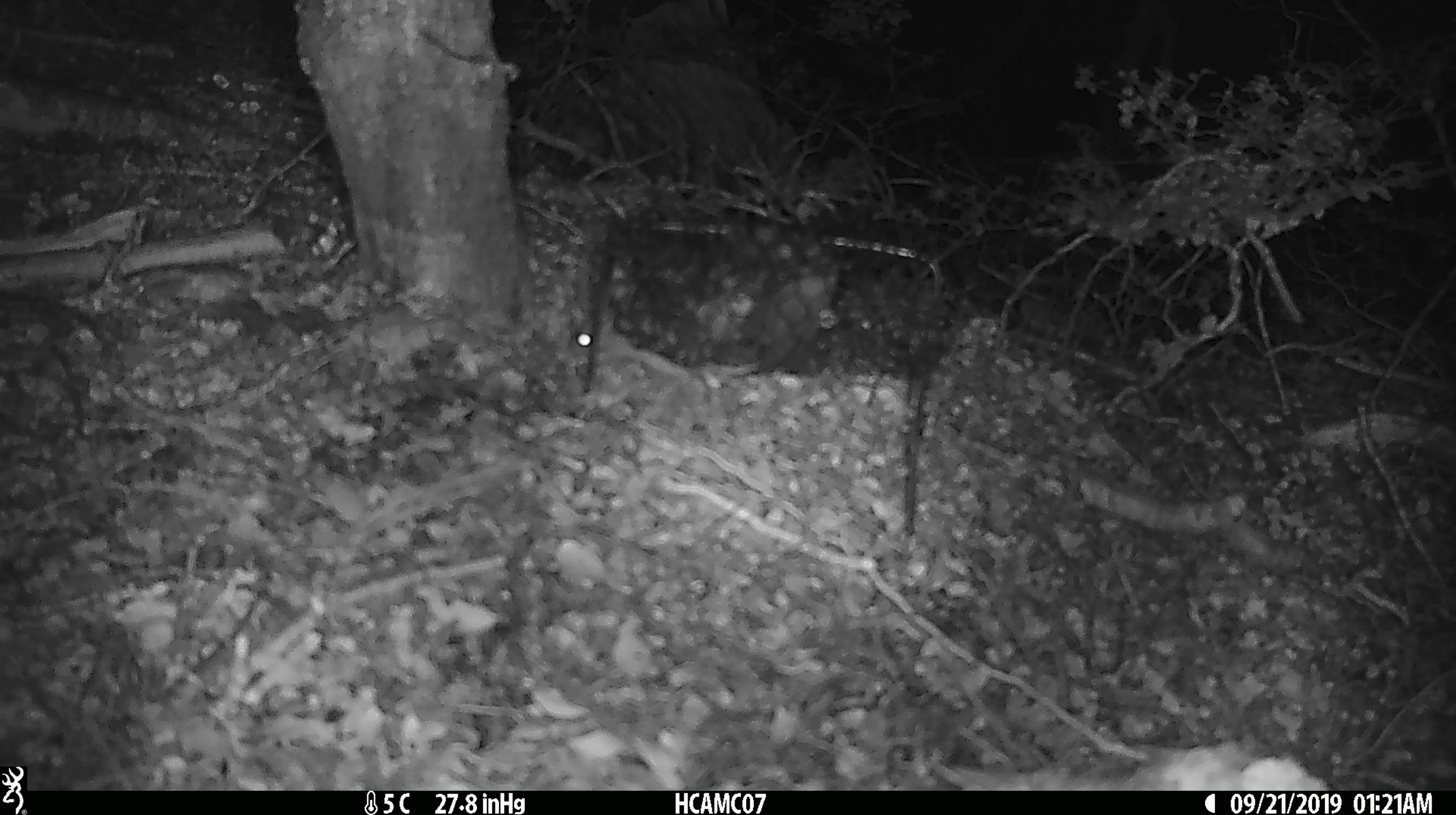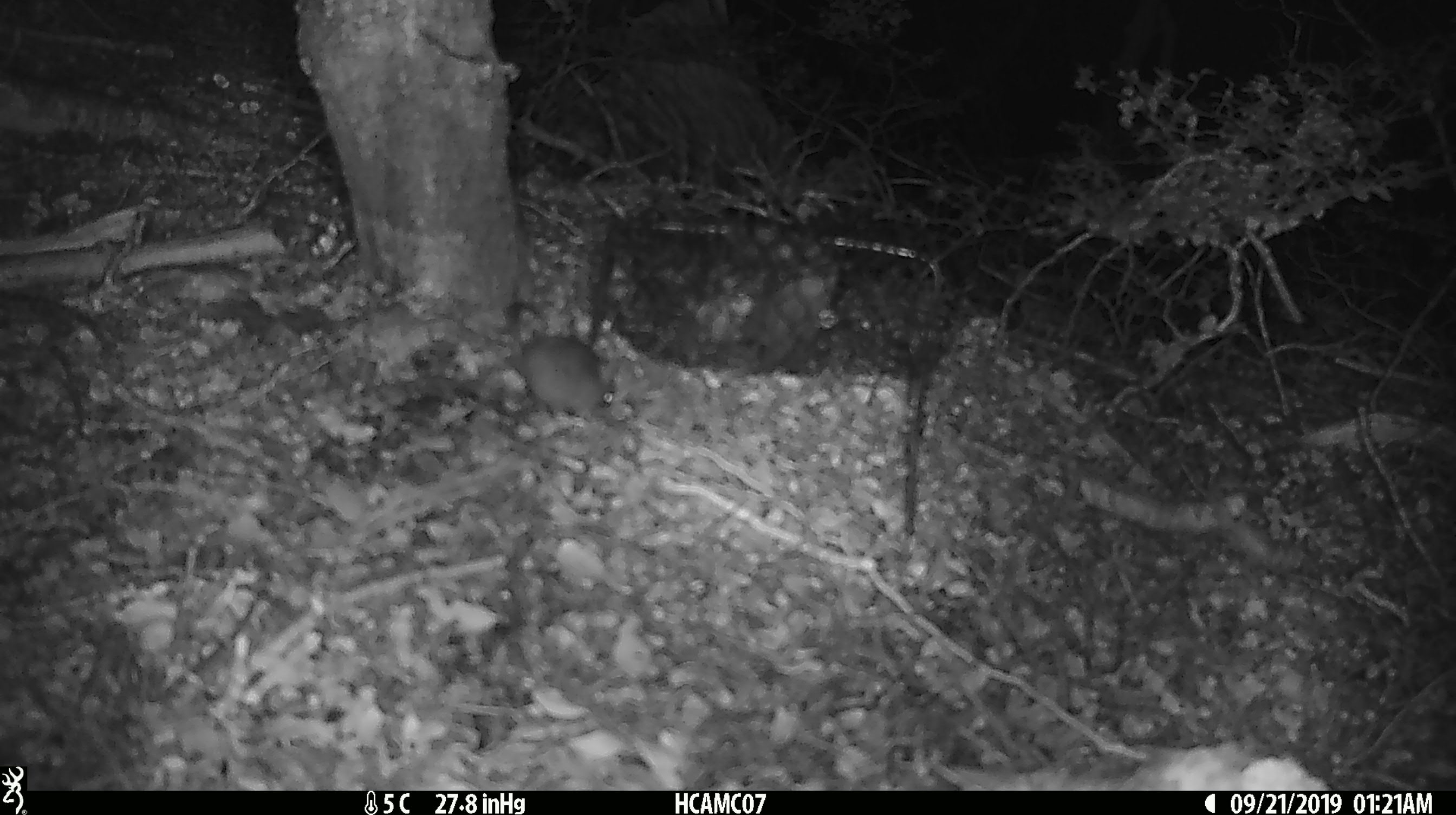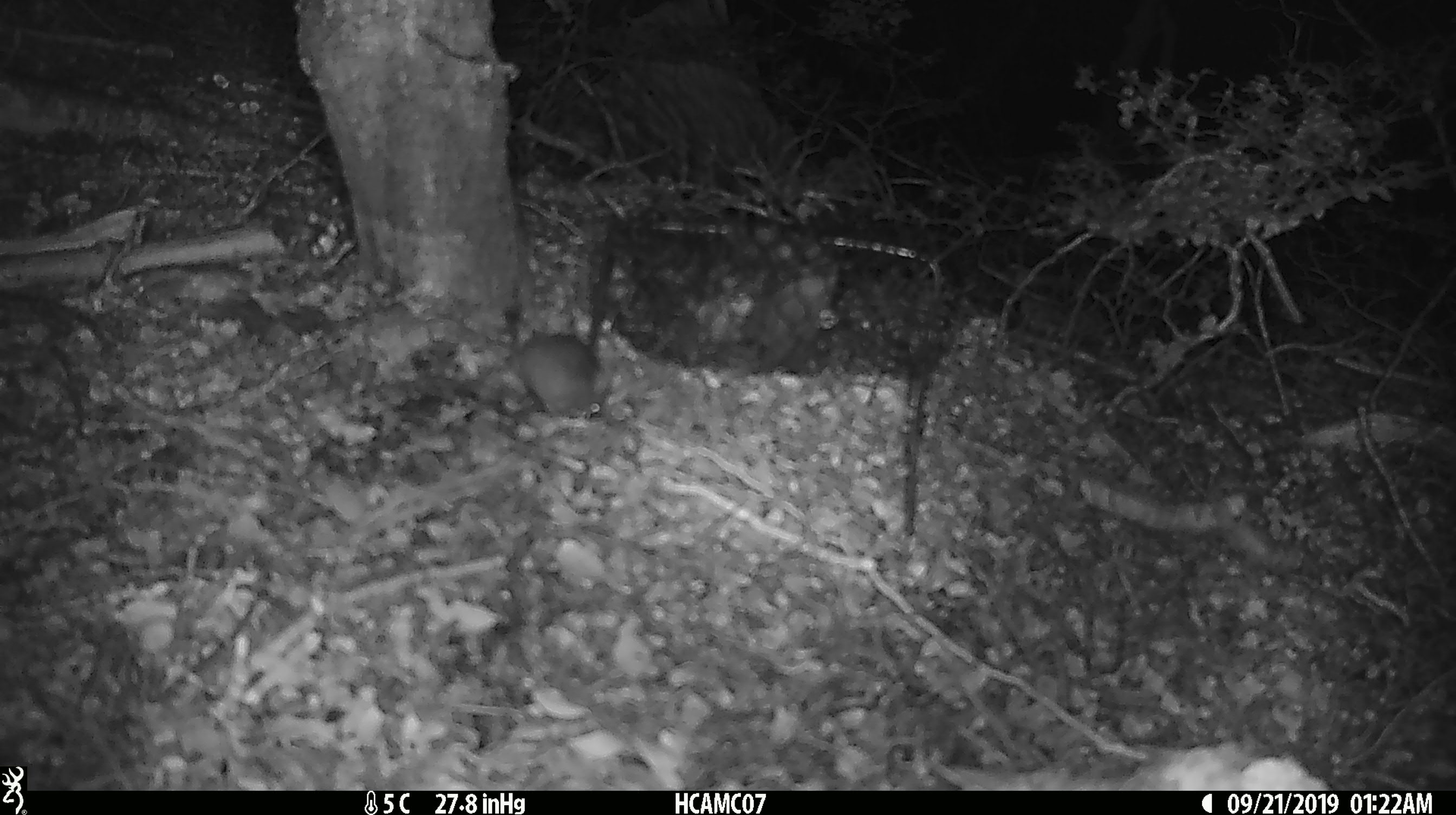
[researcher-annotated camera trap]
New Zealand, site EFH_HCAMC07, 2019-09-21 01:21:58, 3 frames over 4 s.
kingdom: Animalia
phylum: Chordata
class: Mammalia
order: Rodentia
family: Muridae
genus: Mus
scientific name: Mus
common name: mouse